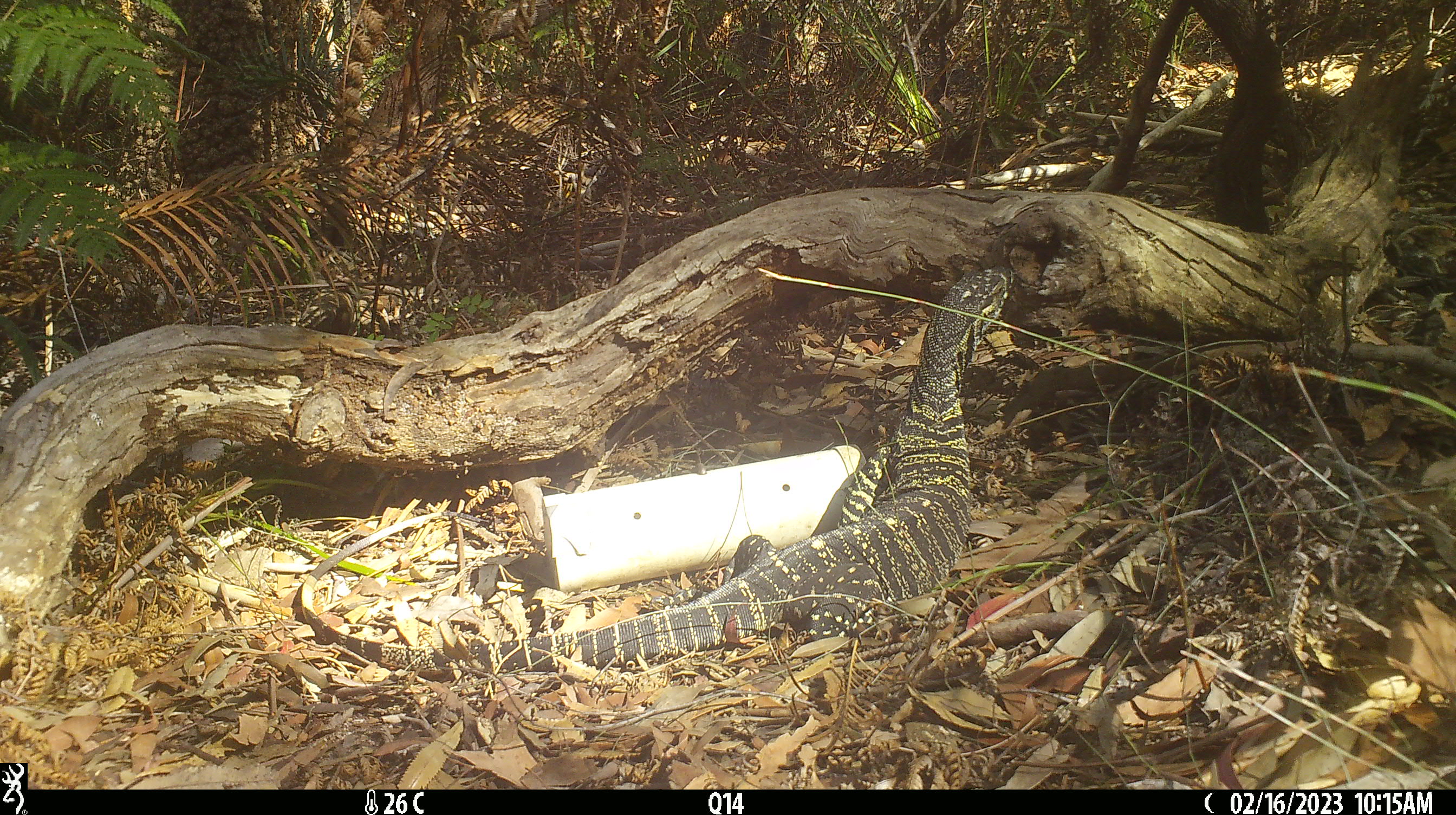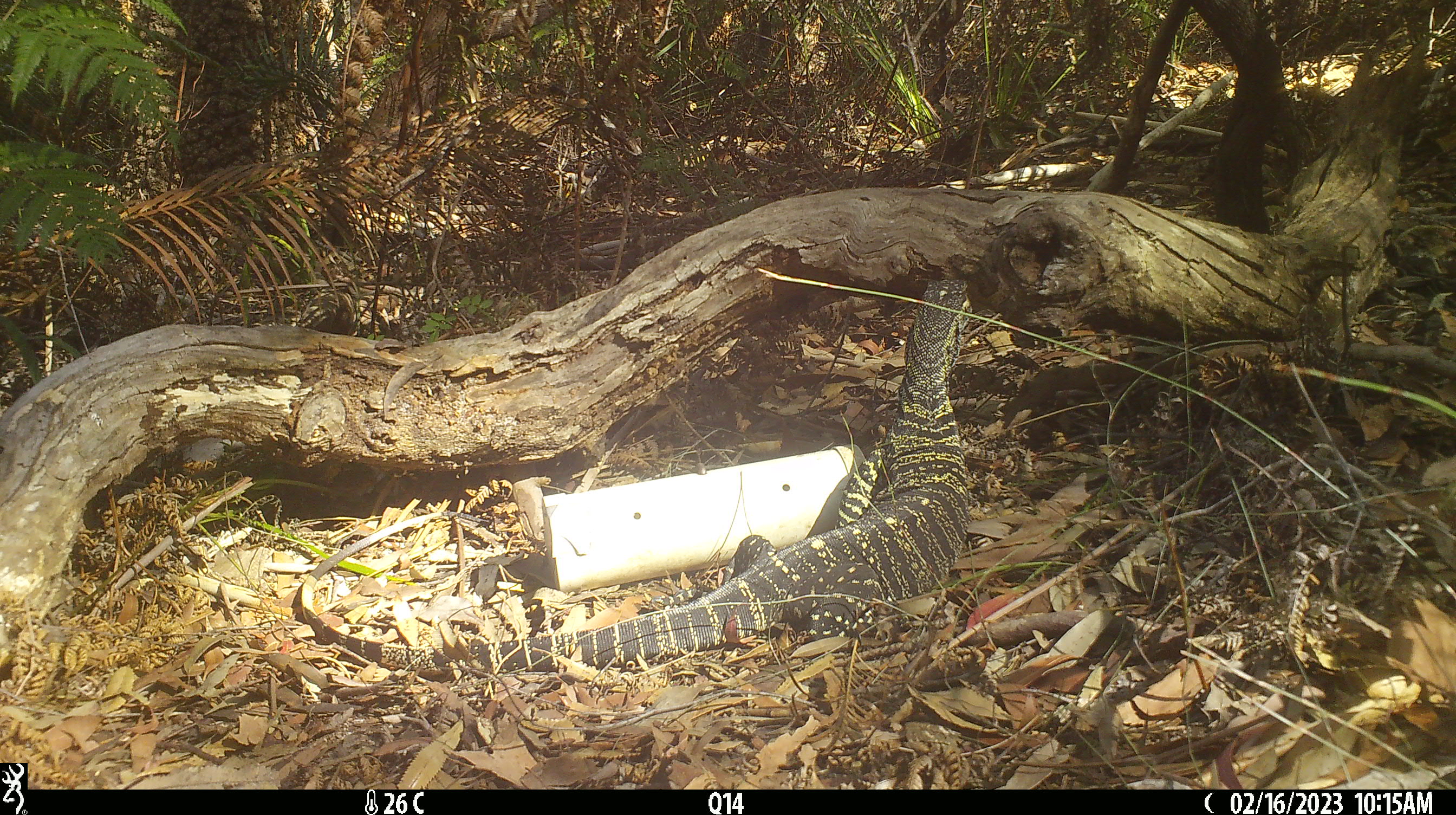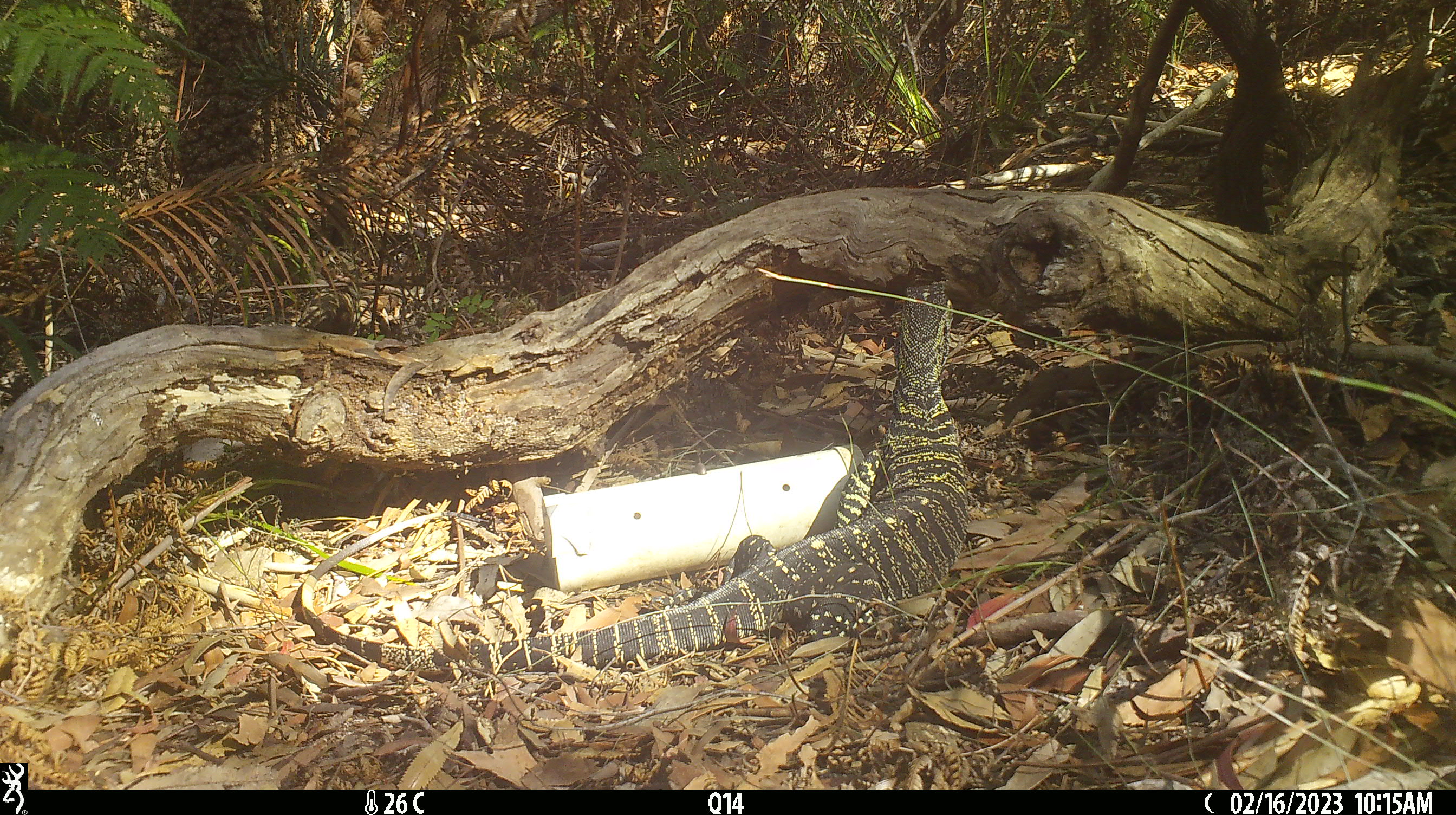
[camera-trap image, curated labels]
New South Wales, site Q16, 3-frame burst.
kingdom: Animalia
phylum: Chordata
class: Reptilia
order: Squamata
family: Varanidae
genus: Varanus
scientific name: Varanus varius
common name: lace monitor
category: goanna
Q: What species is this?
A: Goanna (lace monitor) (Varanus varius).